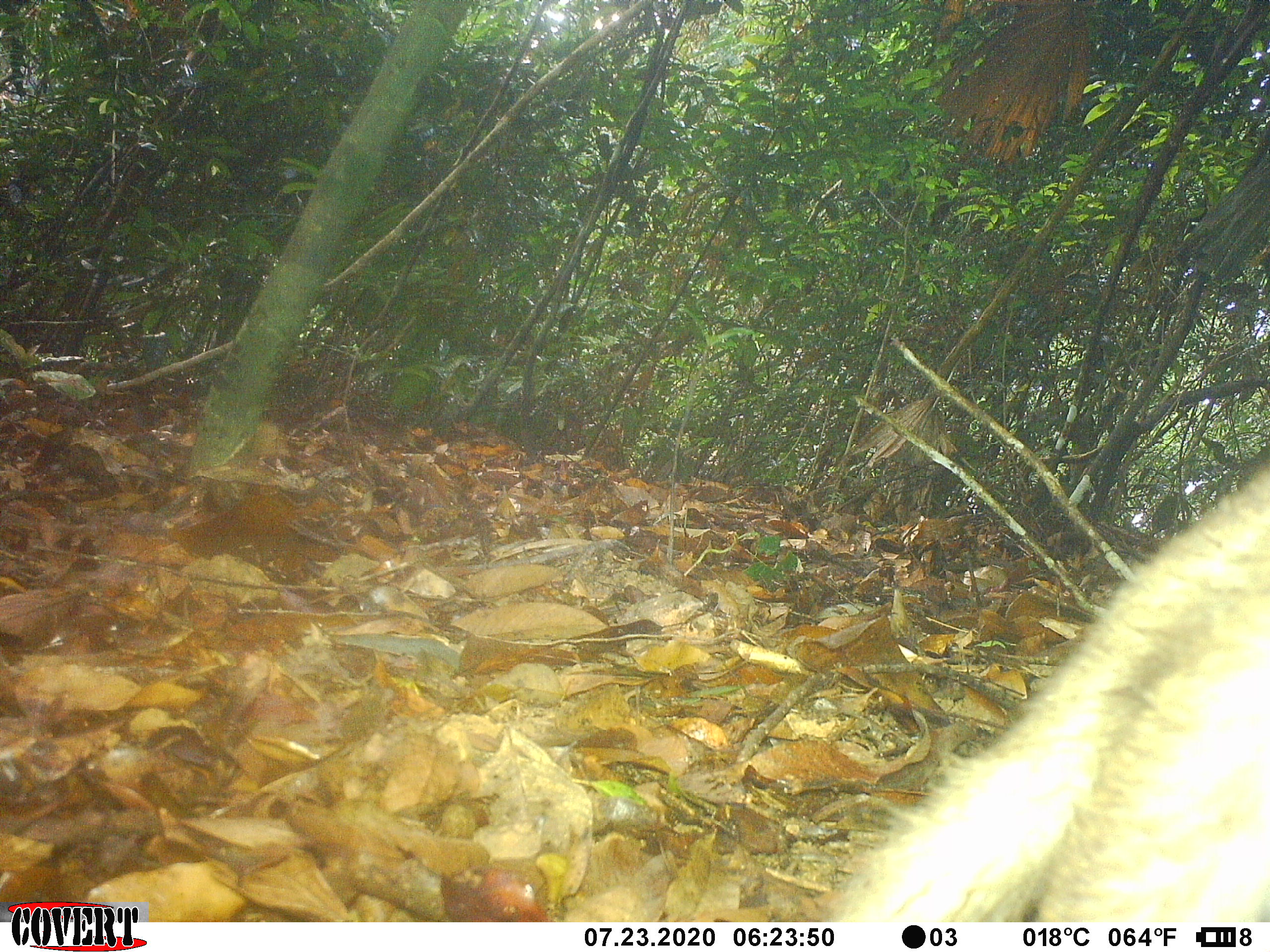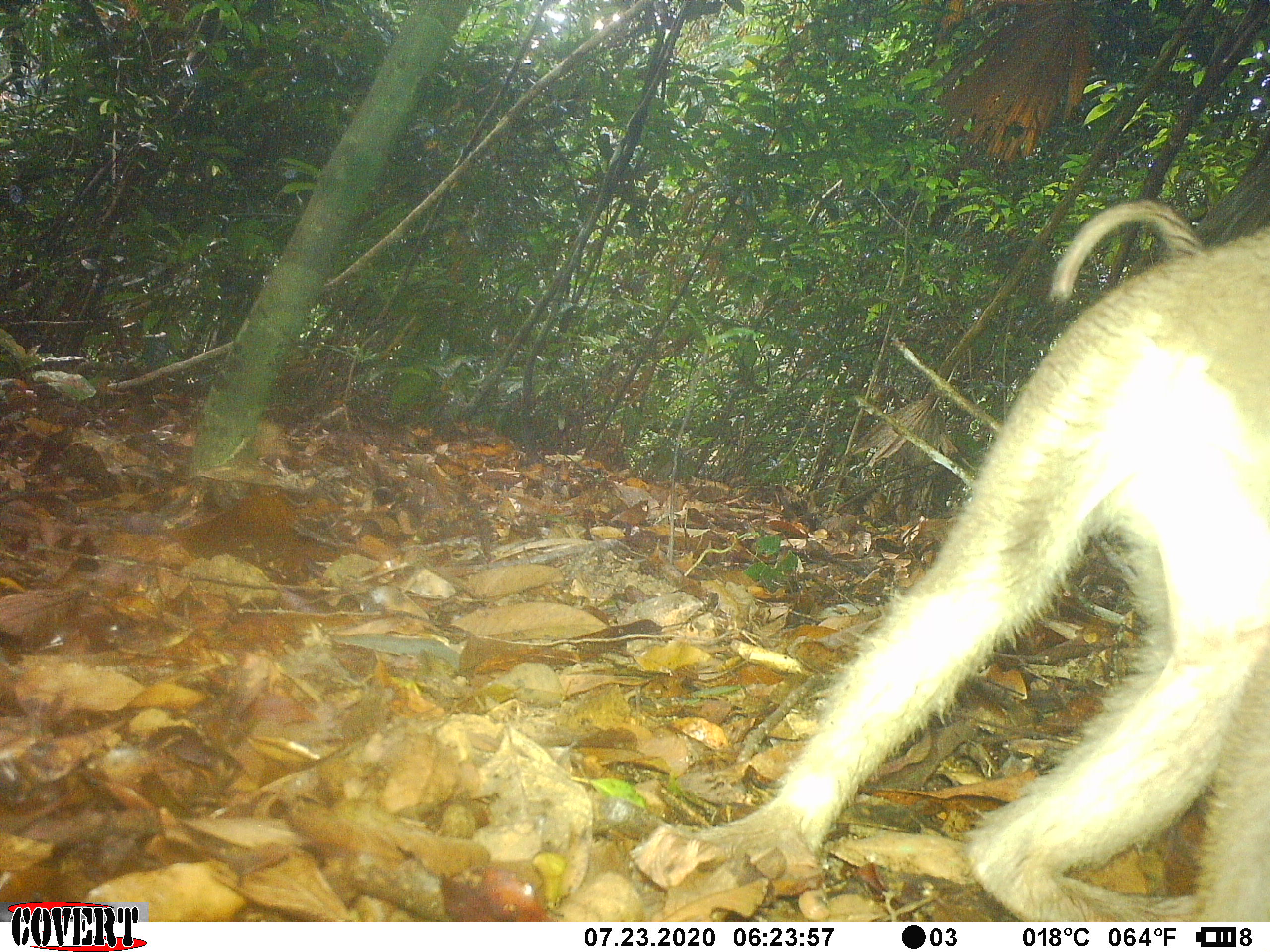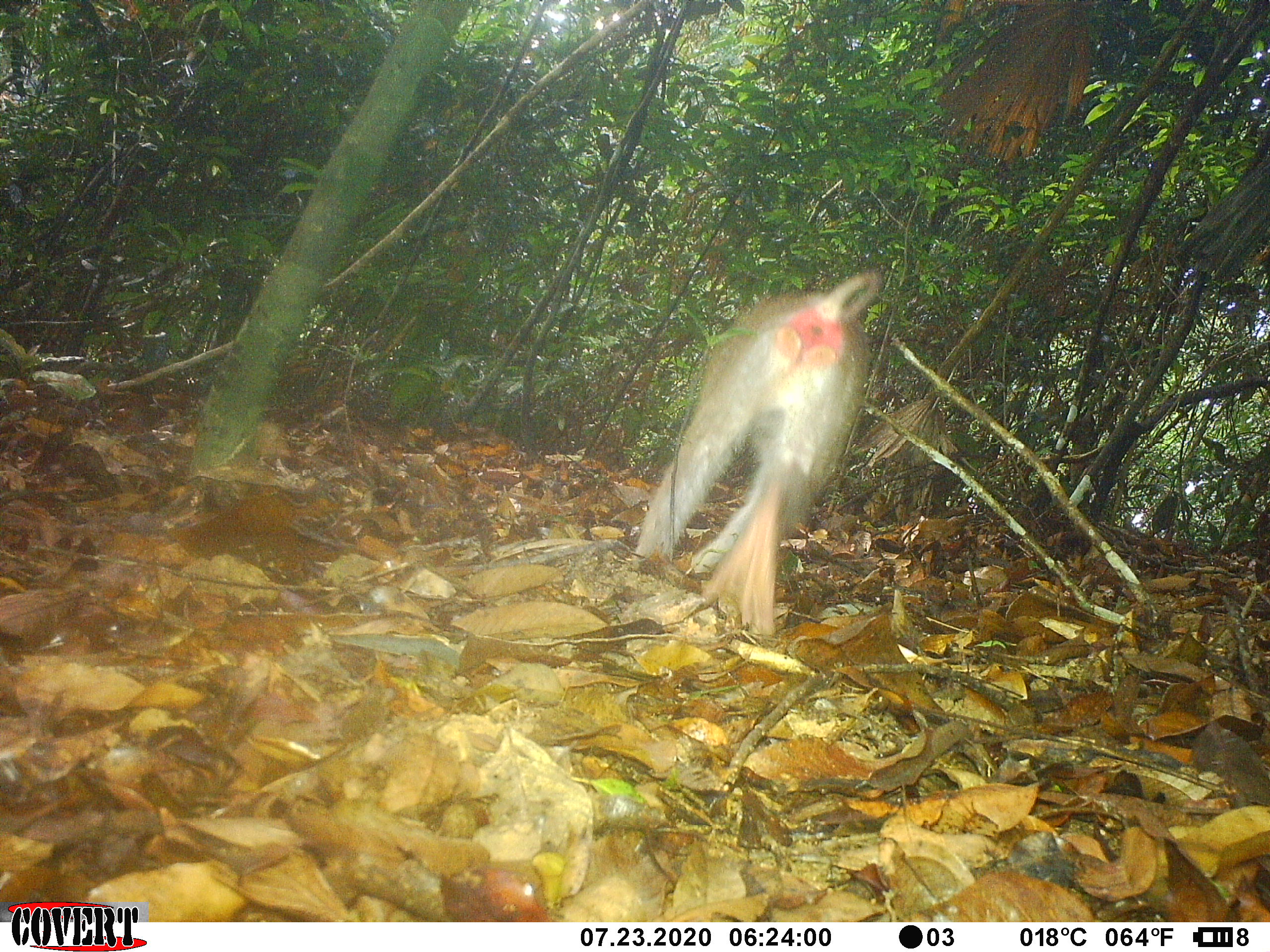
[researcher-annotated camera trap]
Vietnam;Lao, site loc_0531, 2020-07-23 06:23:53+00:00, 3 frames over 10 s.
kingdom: Animalia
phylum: Chordata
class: Mammalia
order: Primates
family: Cercopithecidae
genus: Macaca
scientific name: Macaca nemestrina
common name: pig-tailed macaque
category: pig tailed macaque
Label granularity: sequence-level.